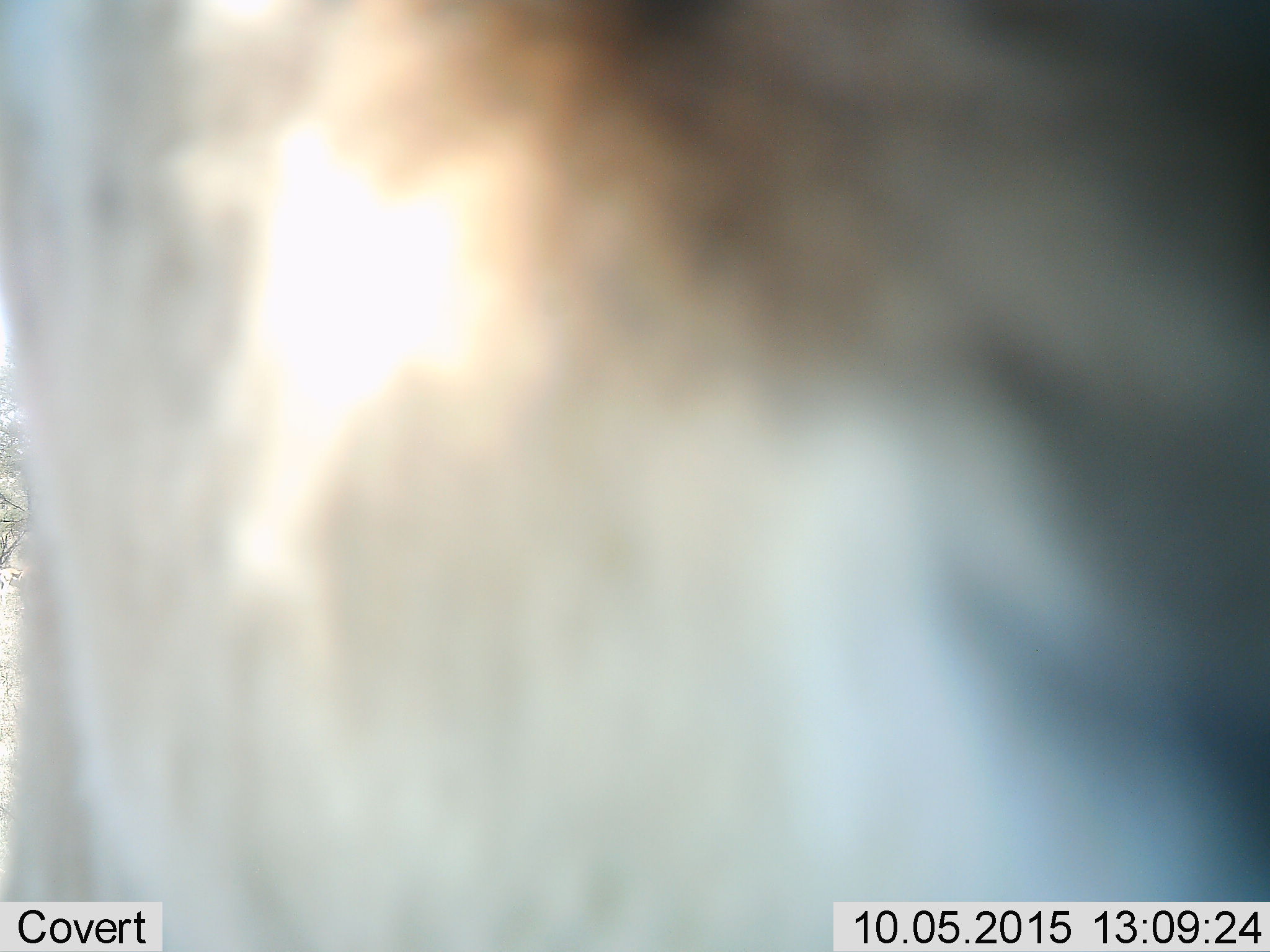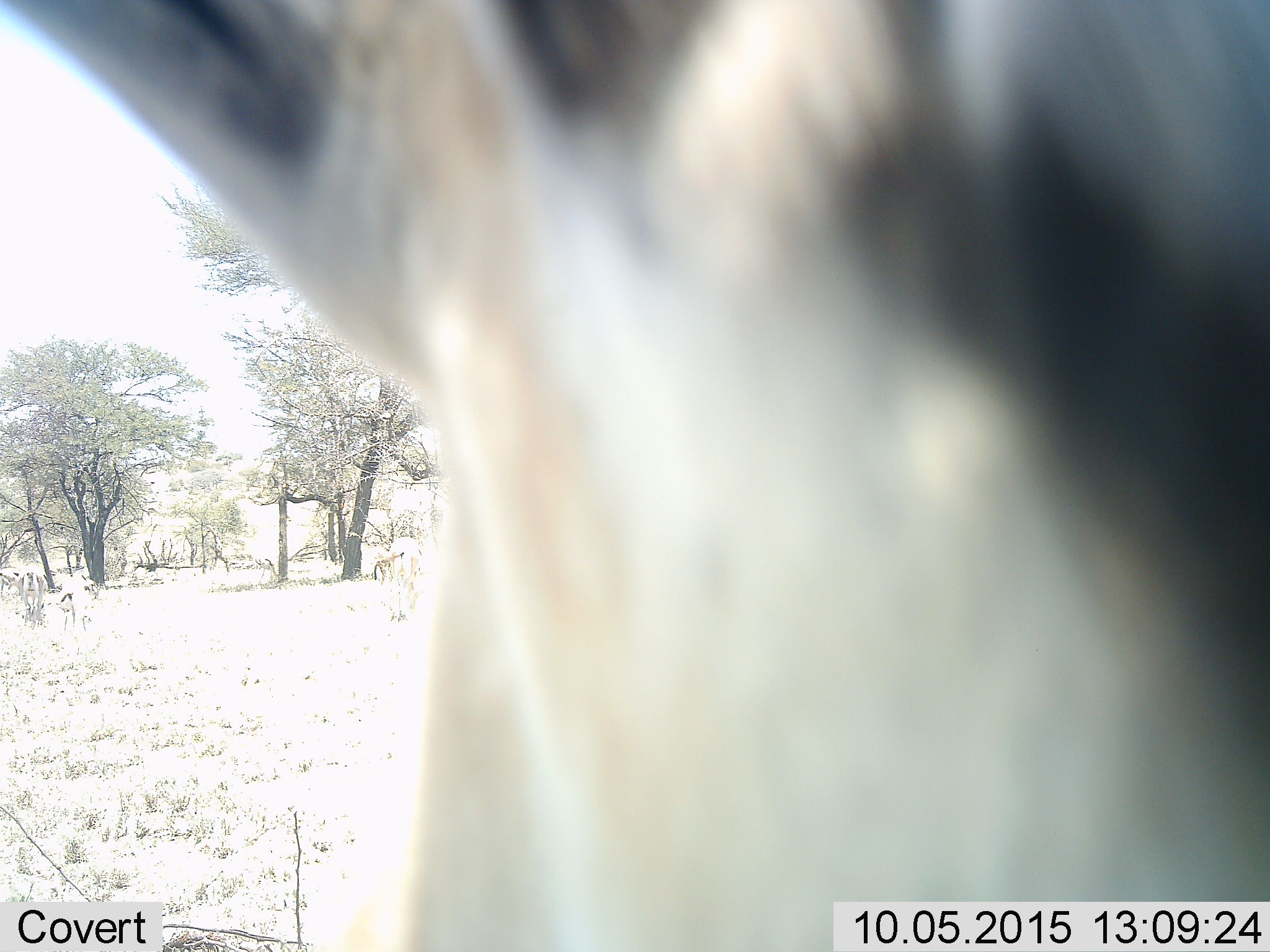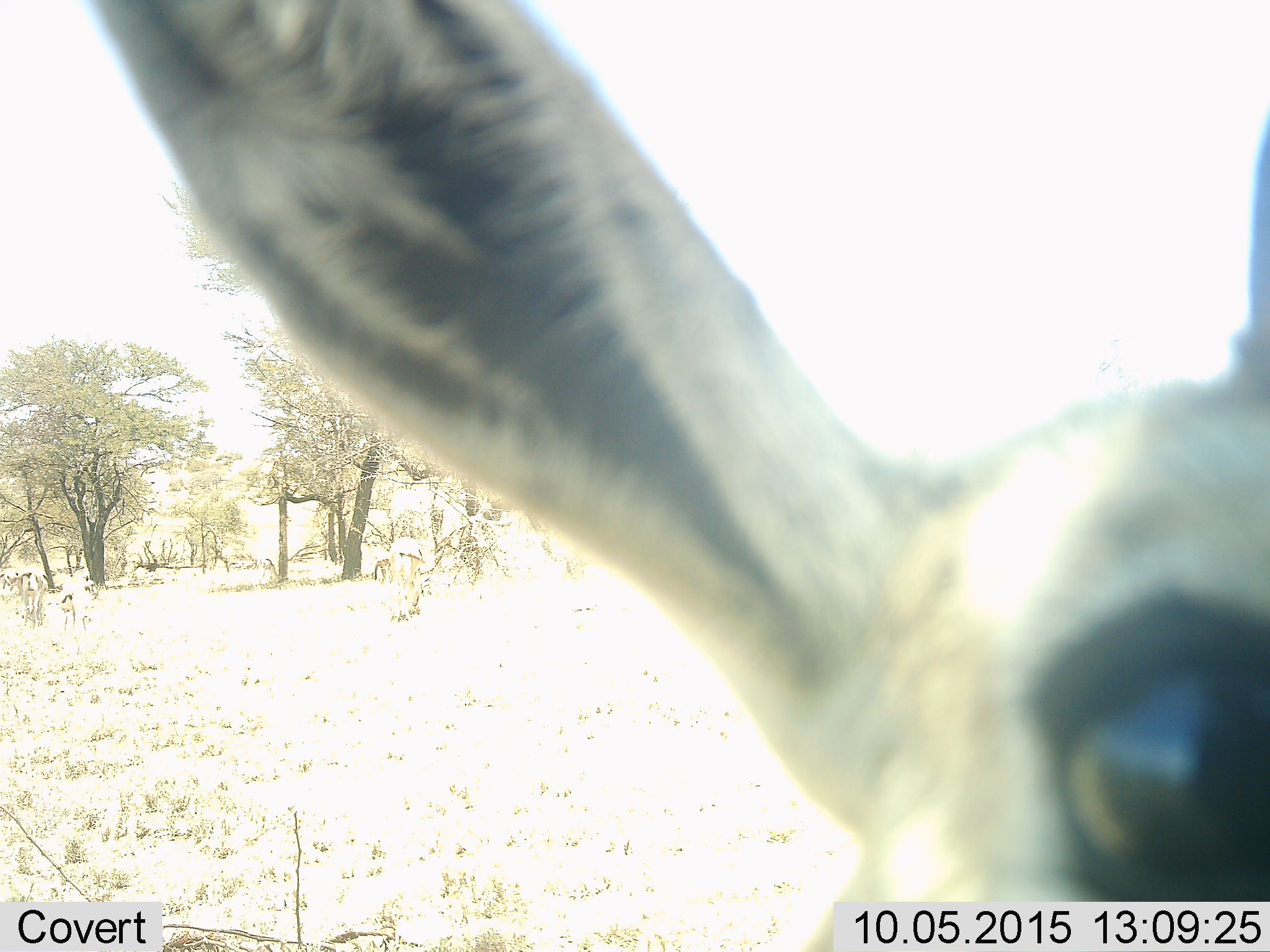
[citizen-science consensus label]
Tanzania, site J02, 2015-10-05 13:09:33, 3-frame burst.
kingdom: Animalia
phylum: Chordata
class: Mammalia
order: Artiodactyla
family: Bovidae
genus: Eudorcas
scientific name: Eudorcas thomsonii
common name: thomson's gazelle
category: gazellethomsons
Gazellethomsons (thomson's gazelle) (Eudorcas thomsonii), count 3. Behavior (volunteer vote fractions): standing 57%, resting 0%, moving 43%, interacting 0%. Young present (vote fraction): 0%. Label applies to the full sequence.